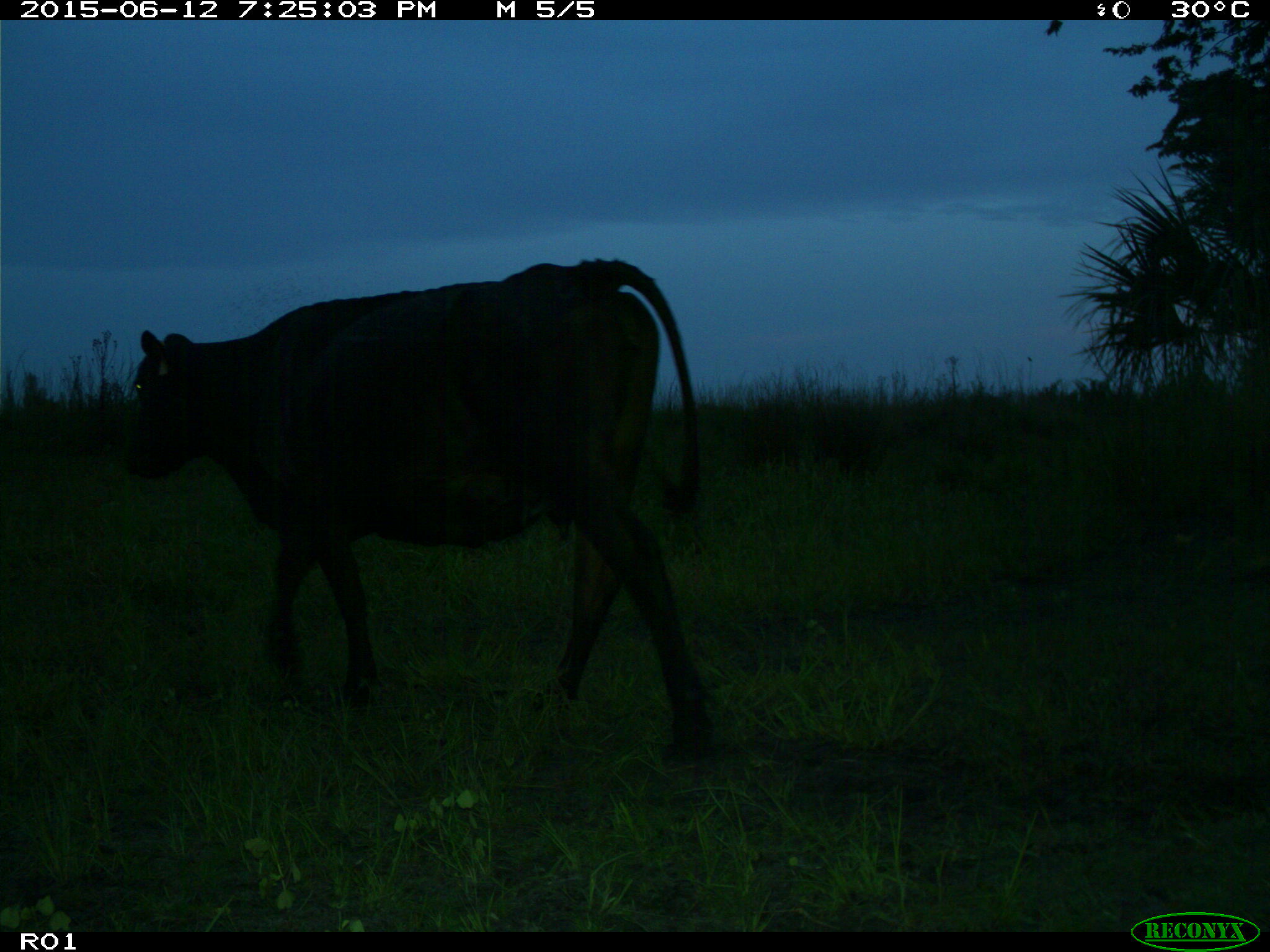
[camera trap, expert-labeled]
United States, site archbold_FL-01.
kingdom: Animalia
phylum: Chordata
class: Mammalia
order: Artiodactyla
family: Bovidae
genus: Bos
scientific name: Bos taurus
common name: domestic cow